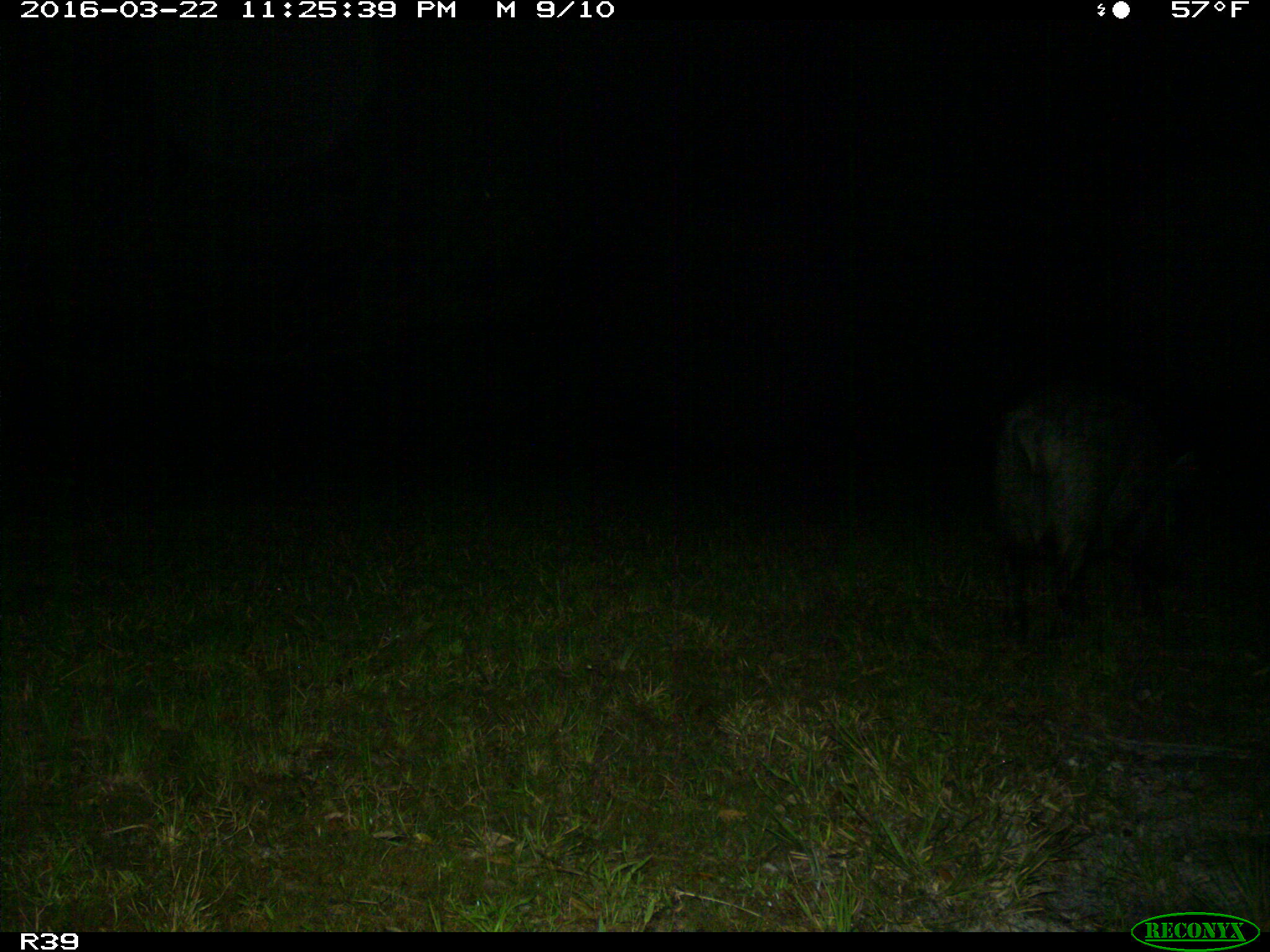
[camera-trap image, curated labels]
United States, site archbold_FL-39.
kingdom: Animalia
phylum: Chordata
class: Mammalia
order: Artiodactyla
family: Suidae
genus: Sus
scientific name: Sus scrofa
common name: wild boar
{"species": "Sus scrofa (wild boar)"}